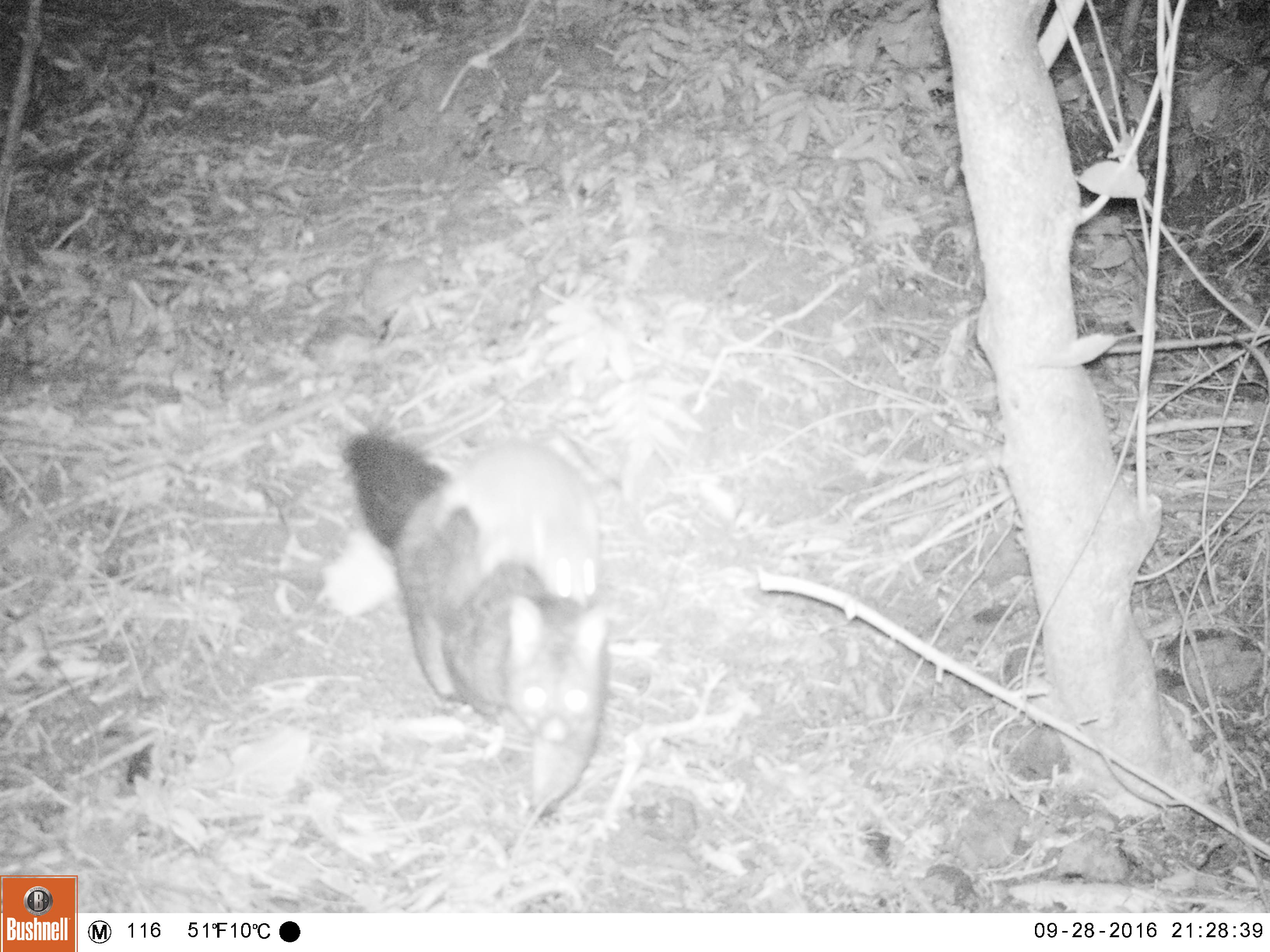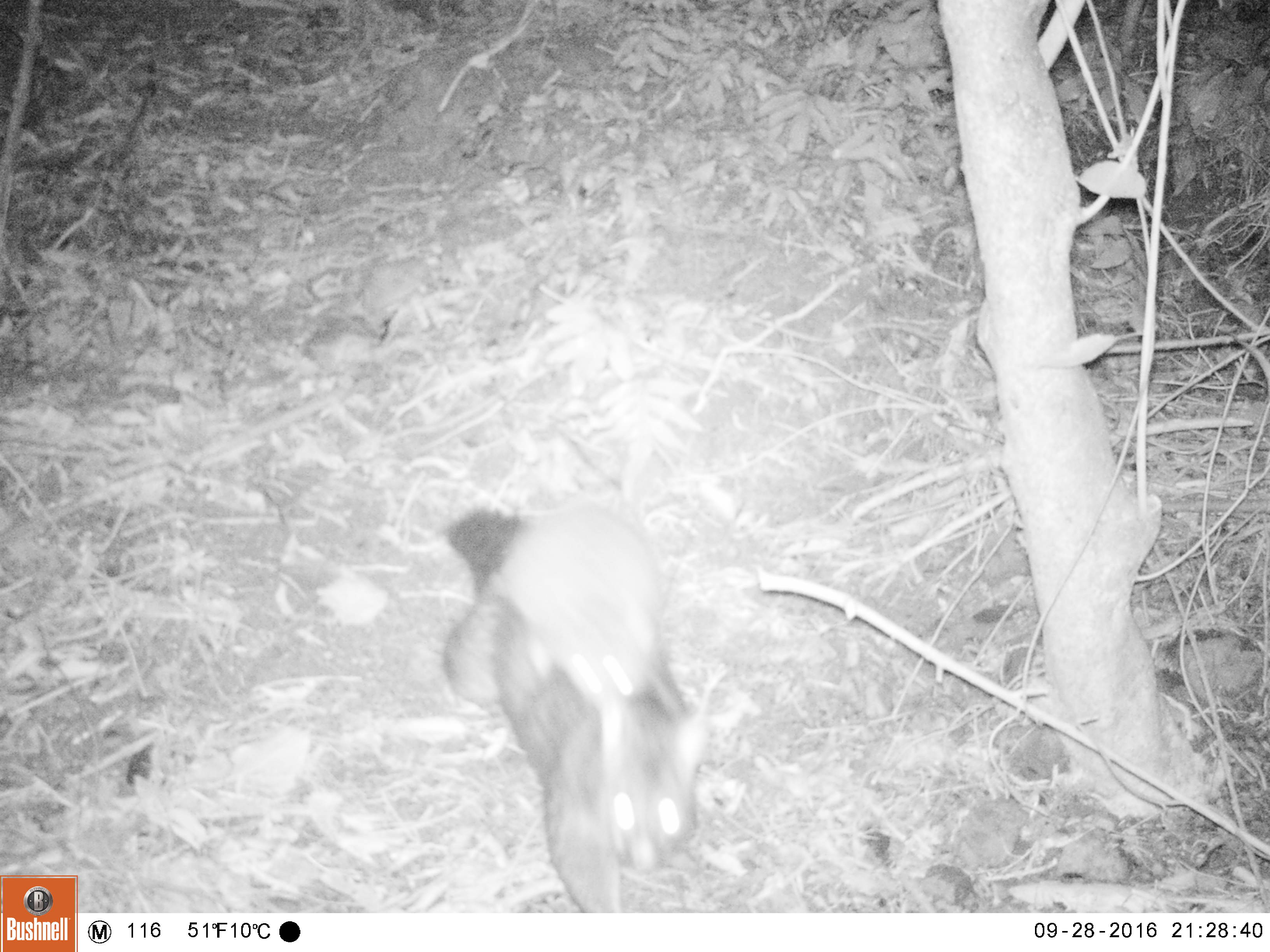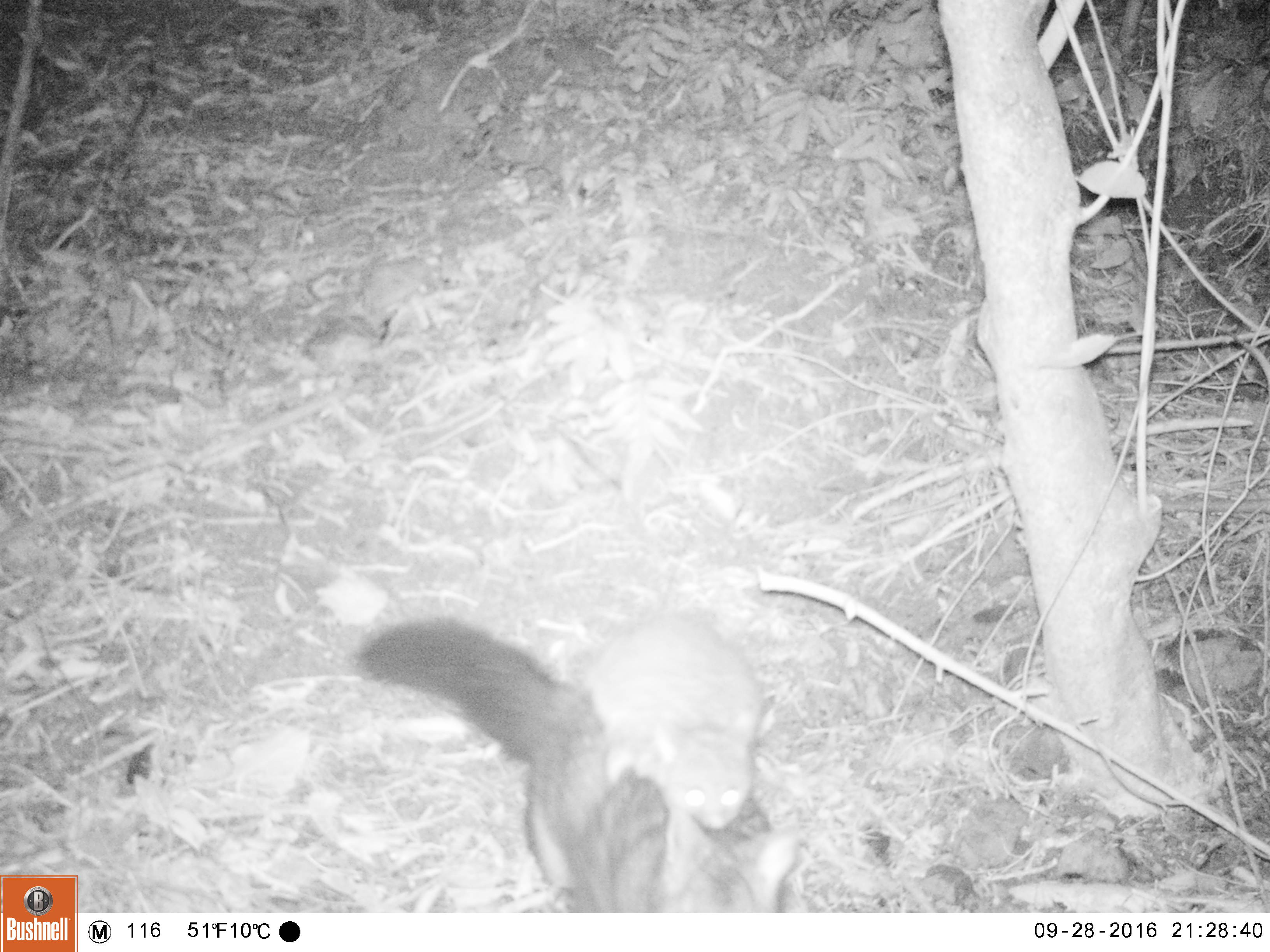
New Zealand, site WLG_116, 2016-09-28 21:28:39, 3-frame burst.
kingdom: Animalia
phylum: Chordata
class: Mammalia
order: Diprotodontia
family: Phalangeridae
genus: Trichosurus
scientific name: Trichosurus vulpecula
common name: common brushtail possum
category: possum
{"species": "possum (common brushtail possum) (Trichosurus vulpecula)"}